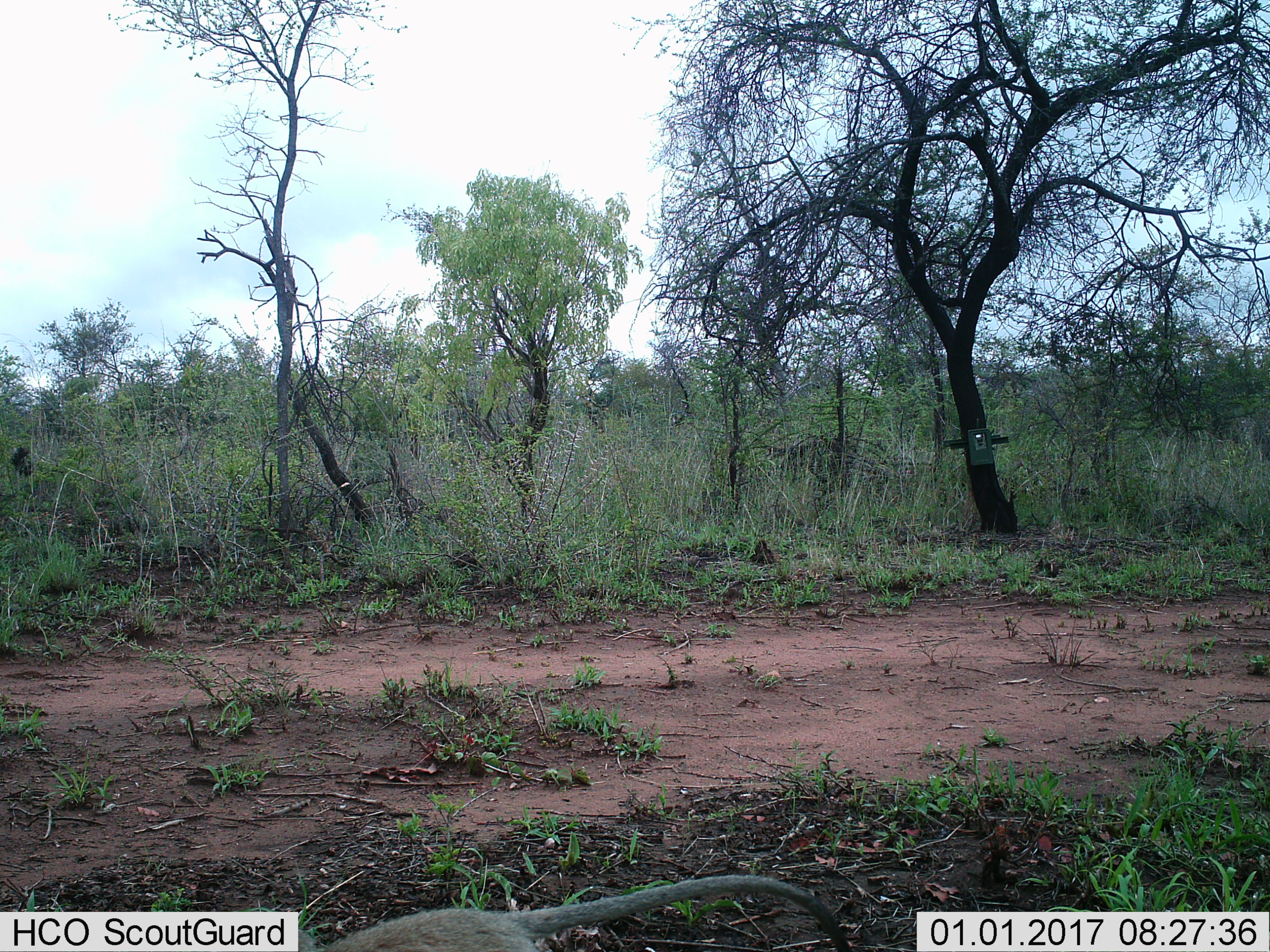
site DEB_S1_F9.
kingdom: Animalia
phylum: Chordata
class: Mammalia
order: Primates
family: Cercopithecidae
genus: Chlorocebus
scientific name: Chlorocebus pygerythrus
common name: vervet monkey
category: monkeyvervet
Monkeyvervet (vervet monkey) (Chlorocebus pygerythrus), count 1. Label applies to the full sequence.